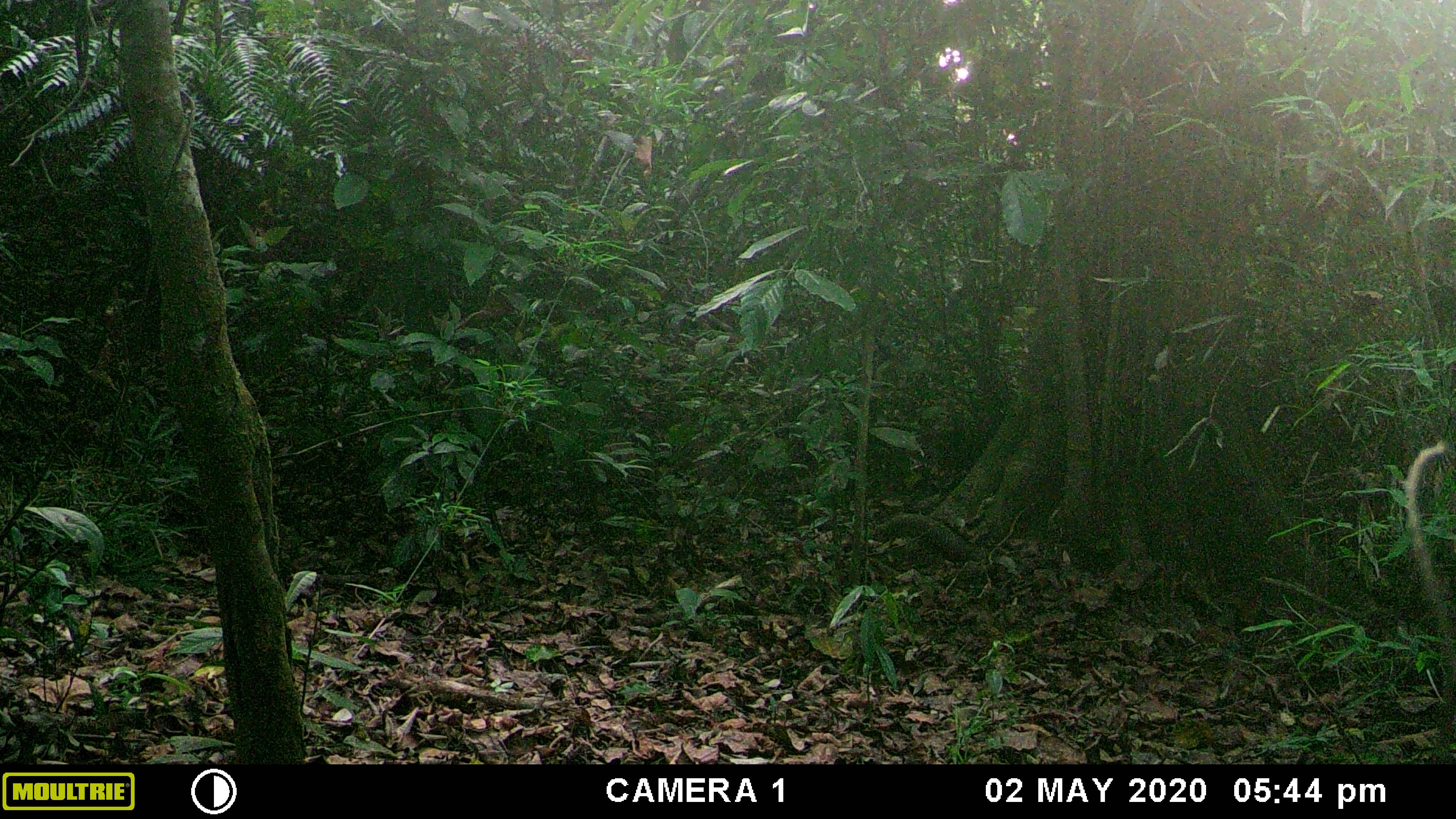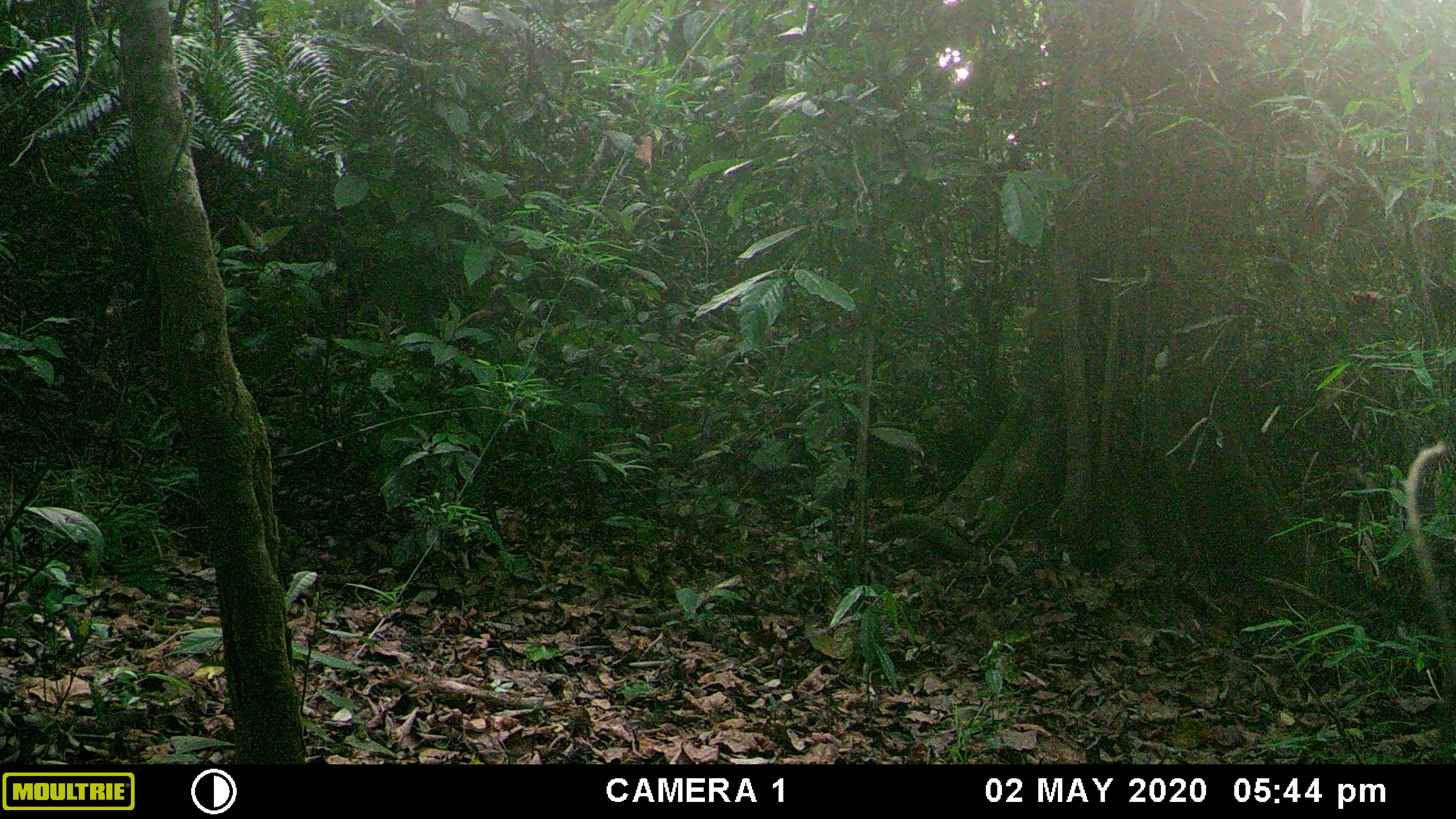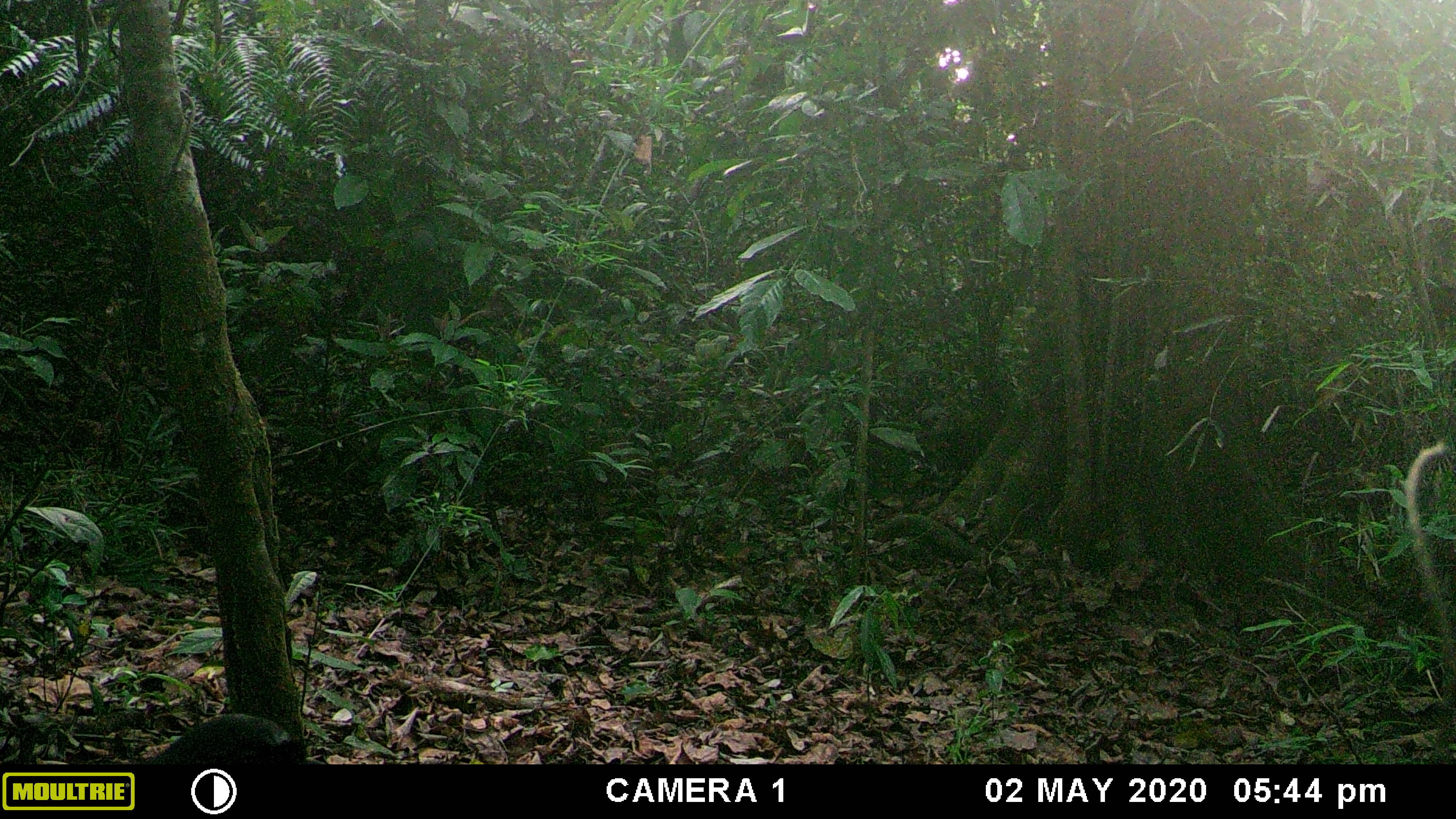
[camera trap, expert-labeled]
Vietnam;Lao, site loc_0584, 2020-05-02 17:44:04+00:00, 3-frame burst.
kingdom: Animalia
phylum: Chordata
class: Aves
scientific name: Aves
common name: bird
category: unidentified bird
Unidentified bird (bird) (Aves). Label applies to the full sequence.